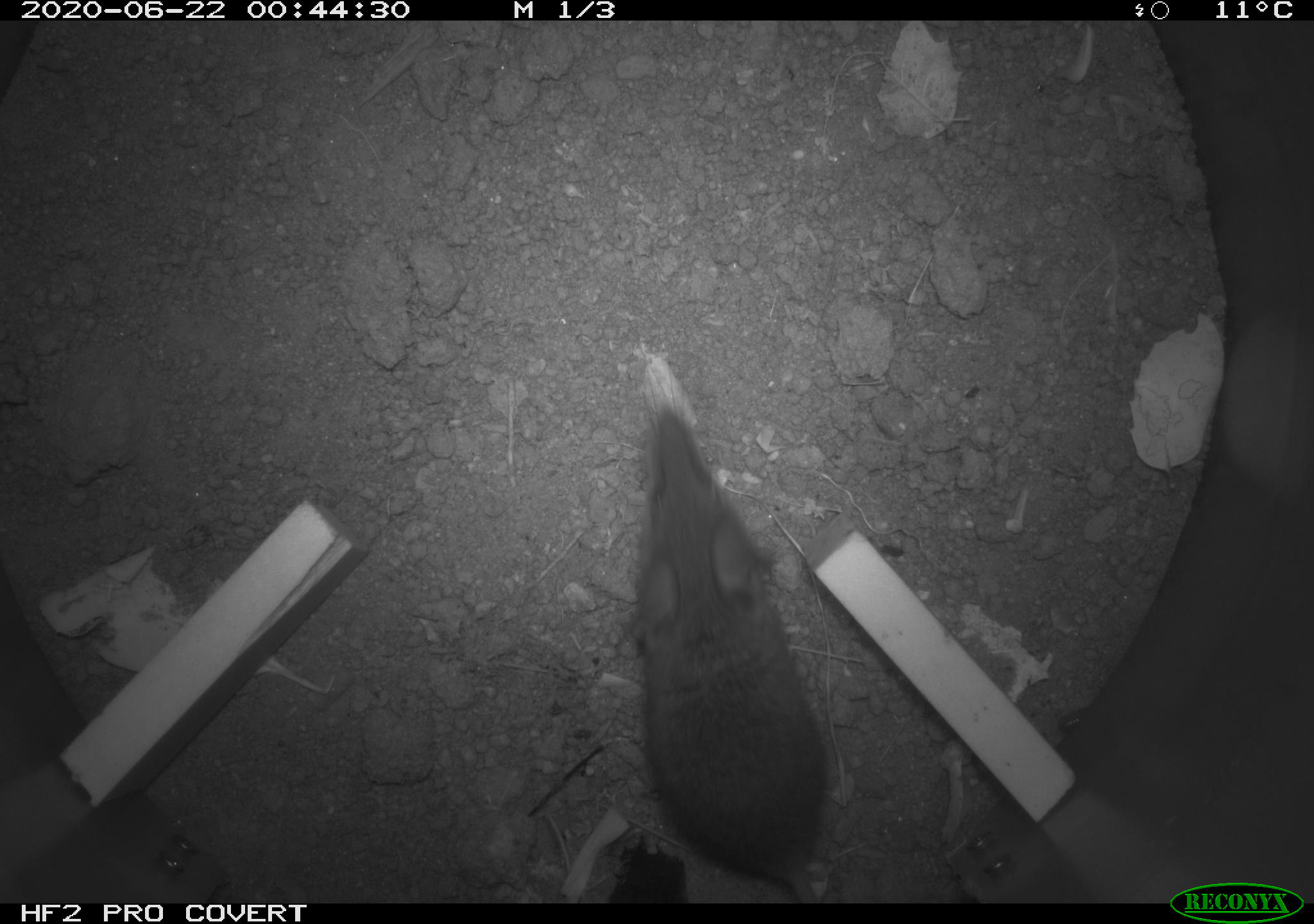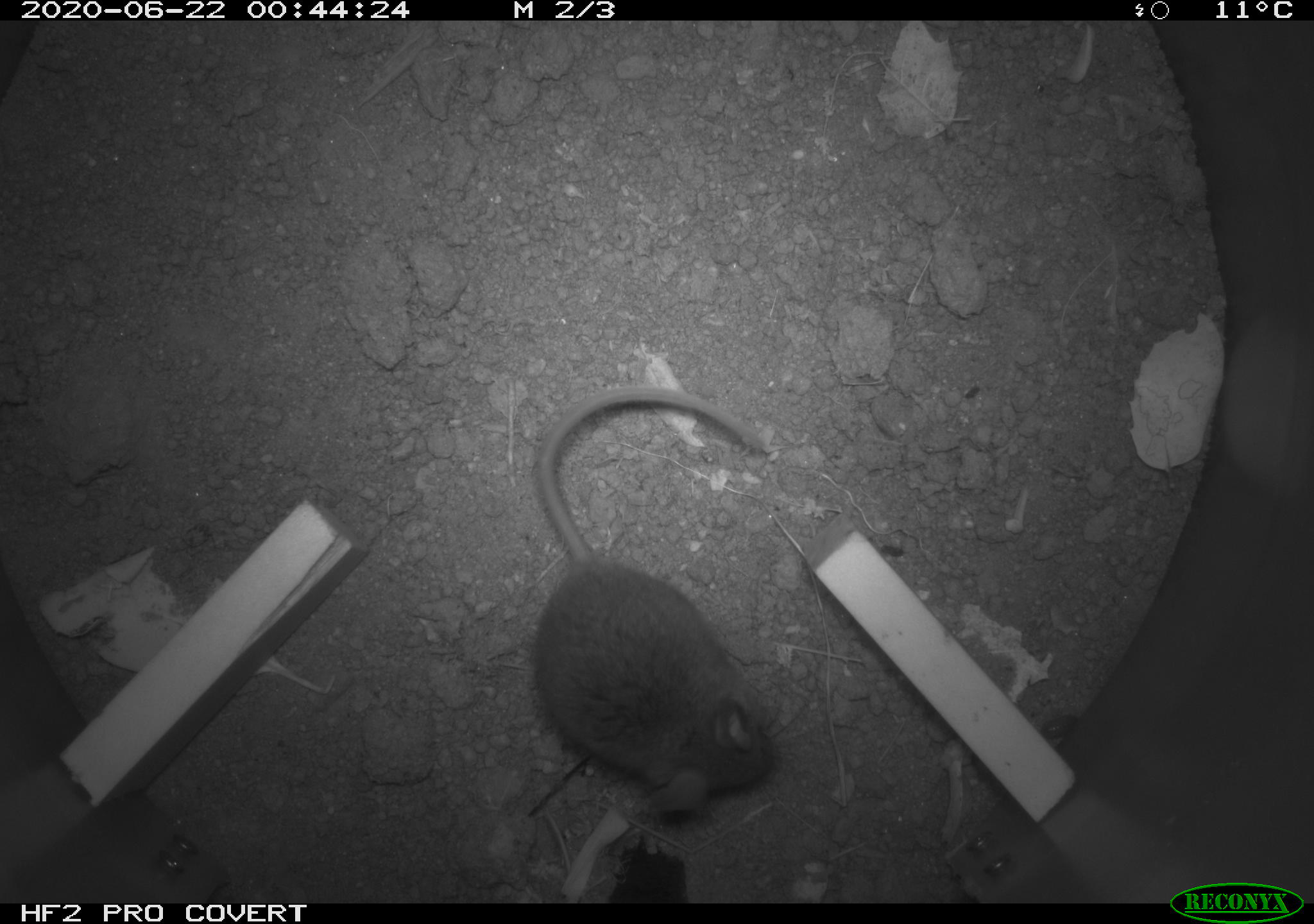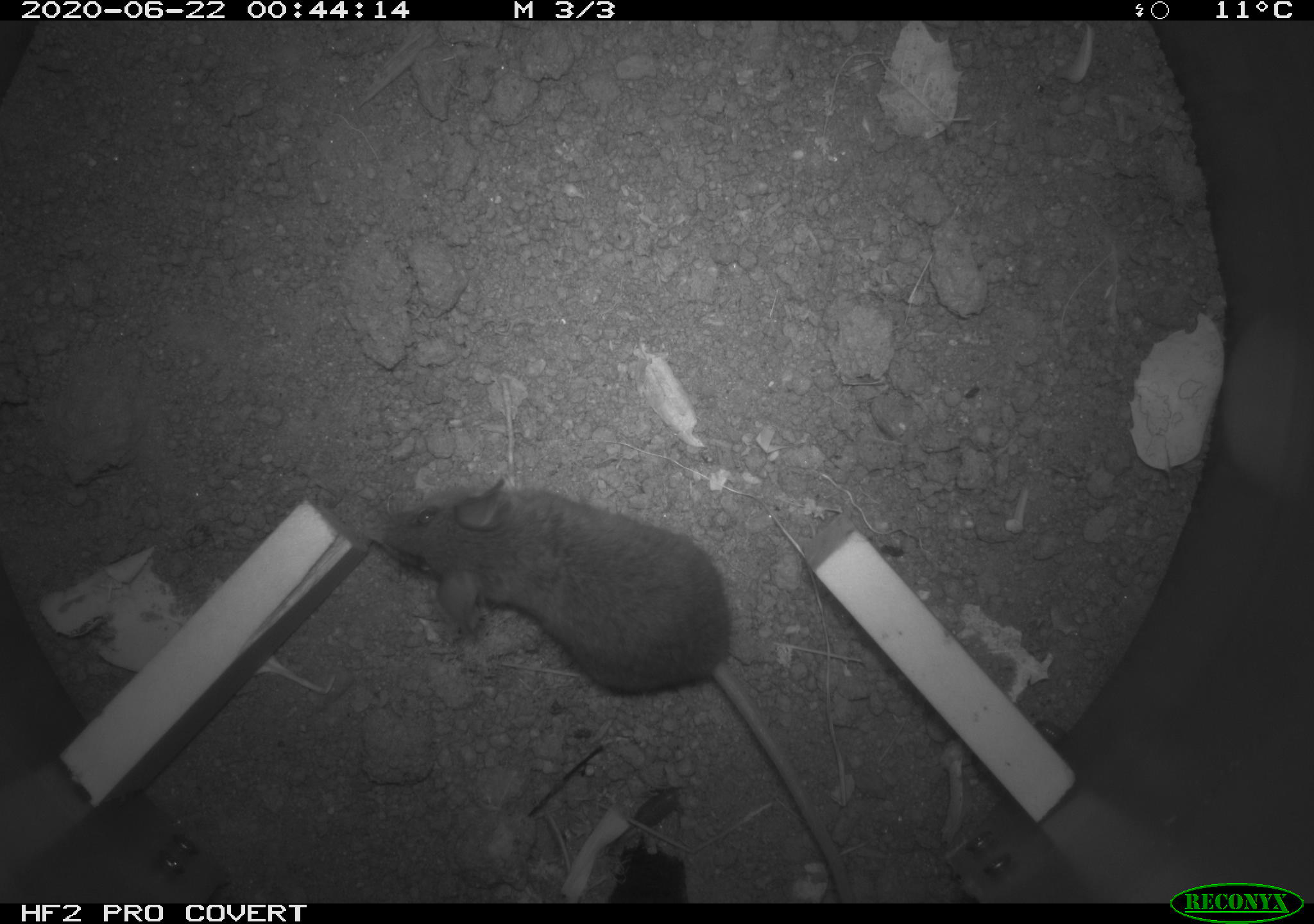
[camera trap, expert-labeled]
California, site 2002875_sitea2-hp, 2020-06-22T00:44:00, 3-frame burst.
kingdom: Animalia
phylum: Chordata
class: Mammalia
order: Rodentia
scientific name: Rodentia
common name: mouse species